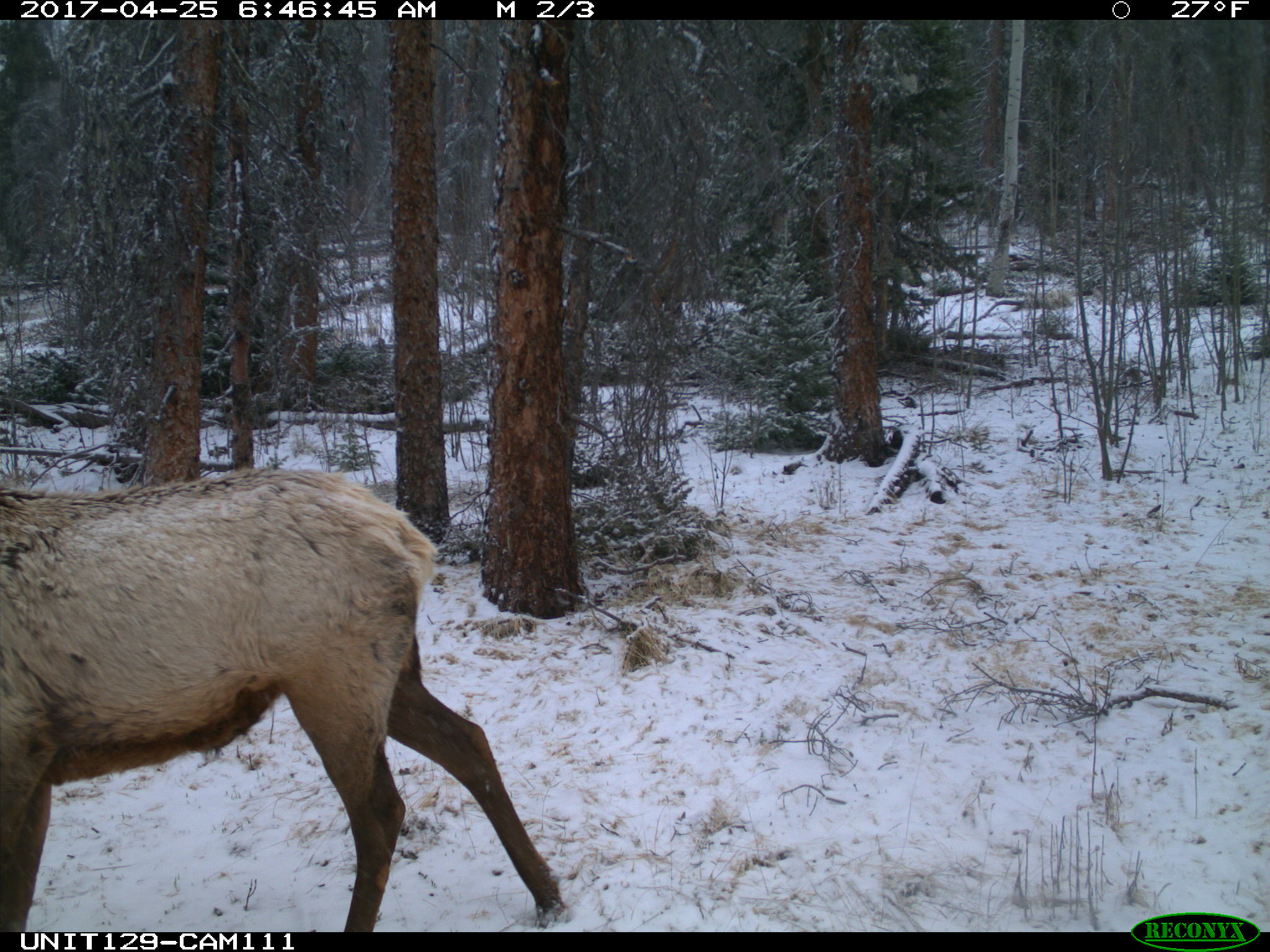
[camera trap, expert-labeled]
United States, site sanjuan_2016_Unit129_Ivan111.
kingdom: Animalia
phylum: Chordata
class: Mammalia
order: Artiodactyla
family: Cervidae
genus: Cervus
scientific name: Cervus elaphus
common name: red deer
Cervus elaphus (red deer).